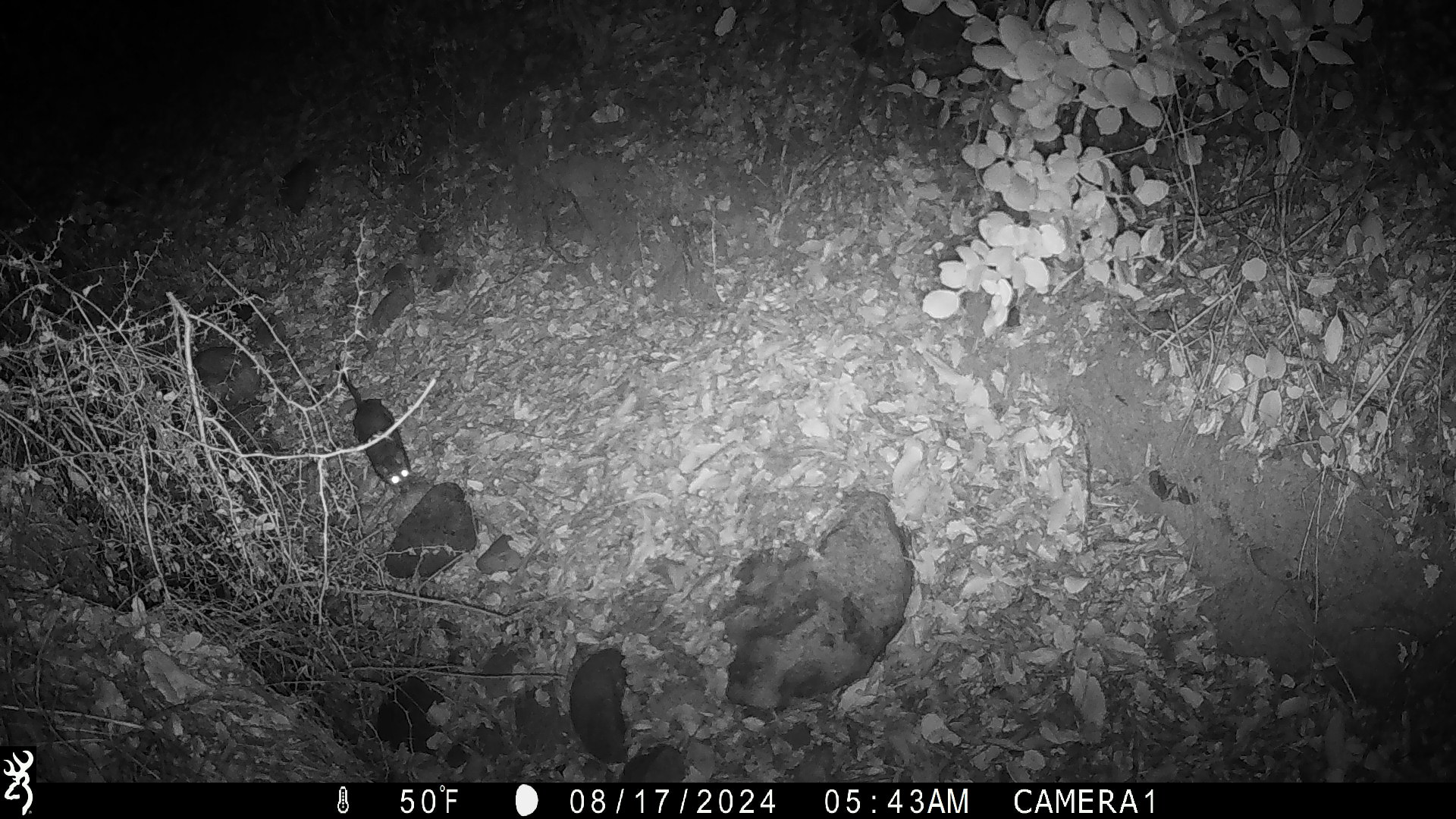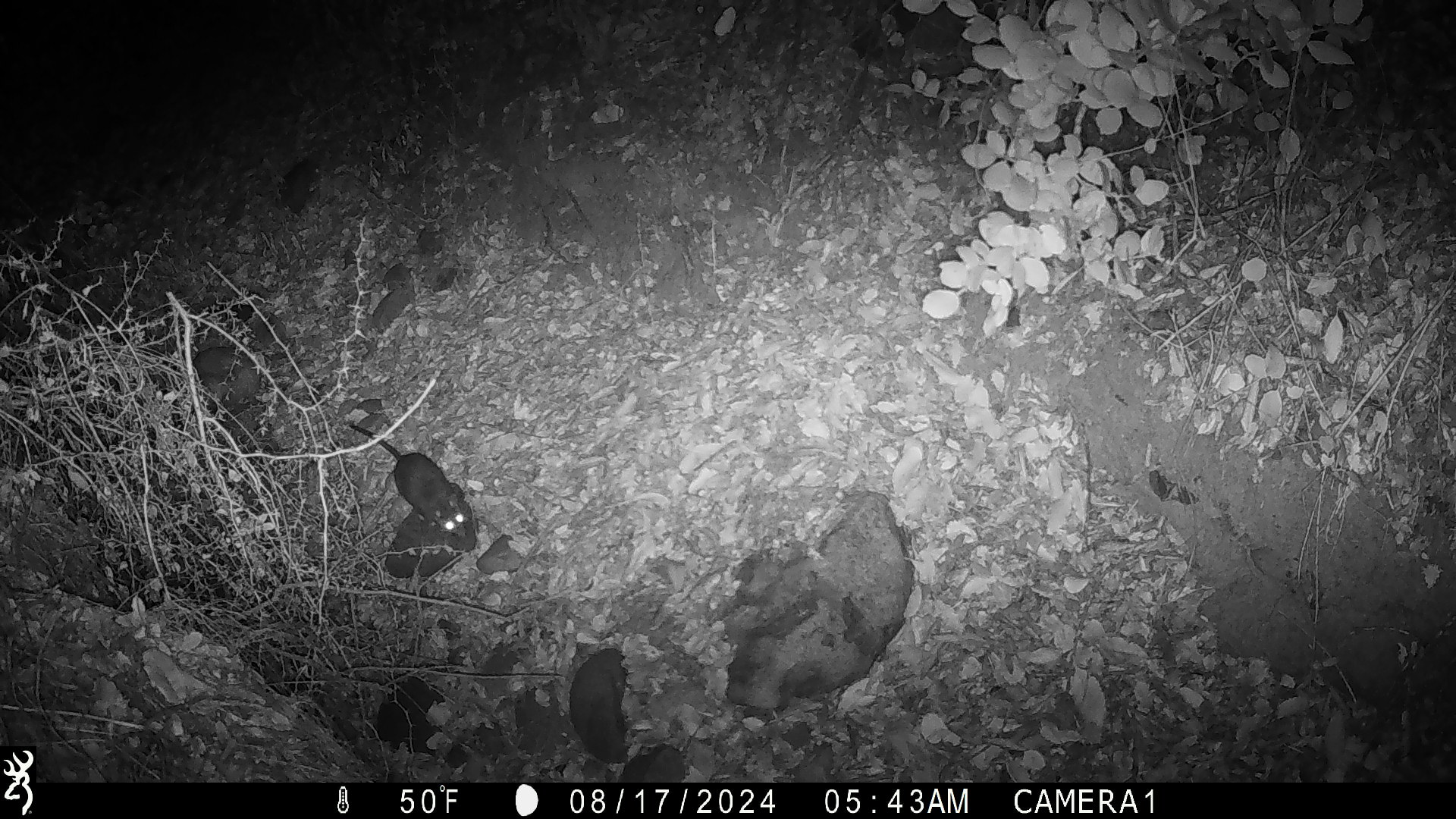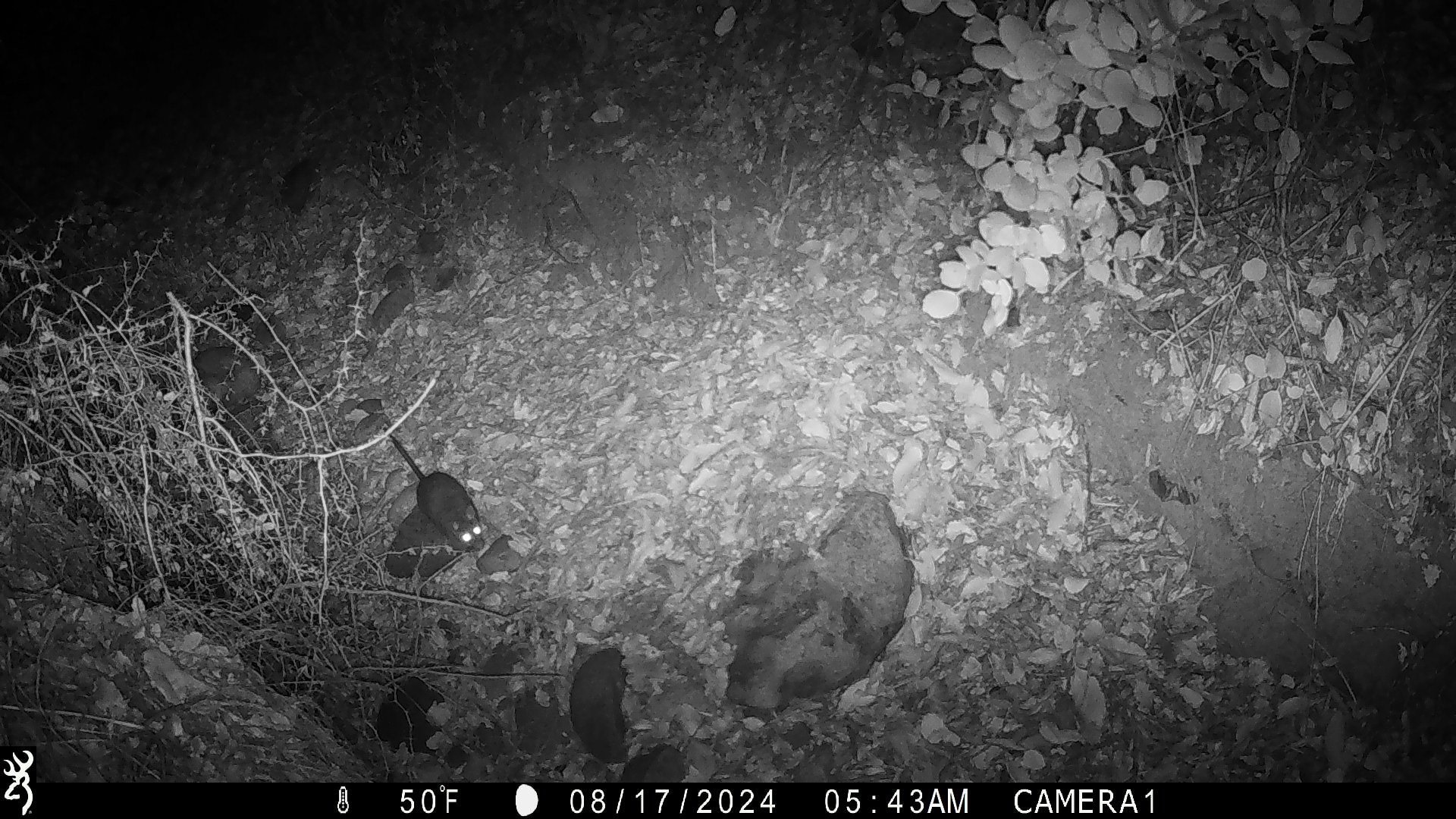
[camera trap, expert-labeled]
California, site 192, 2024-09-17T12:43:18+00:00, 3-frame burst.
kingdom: Animalia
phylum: Chordata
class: Mammalia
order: Rodentia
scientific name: Rodentia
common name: mouse or rat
Mouse or rat (Rodentia).